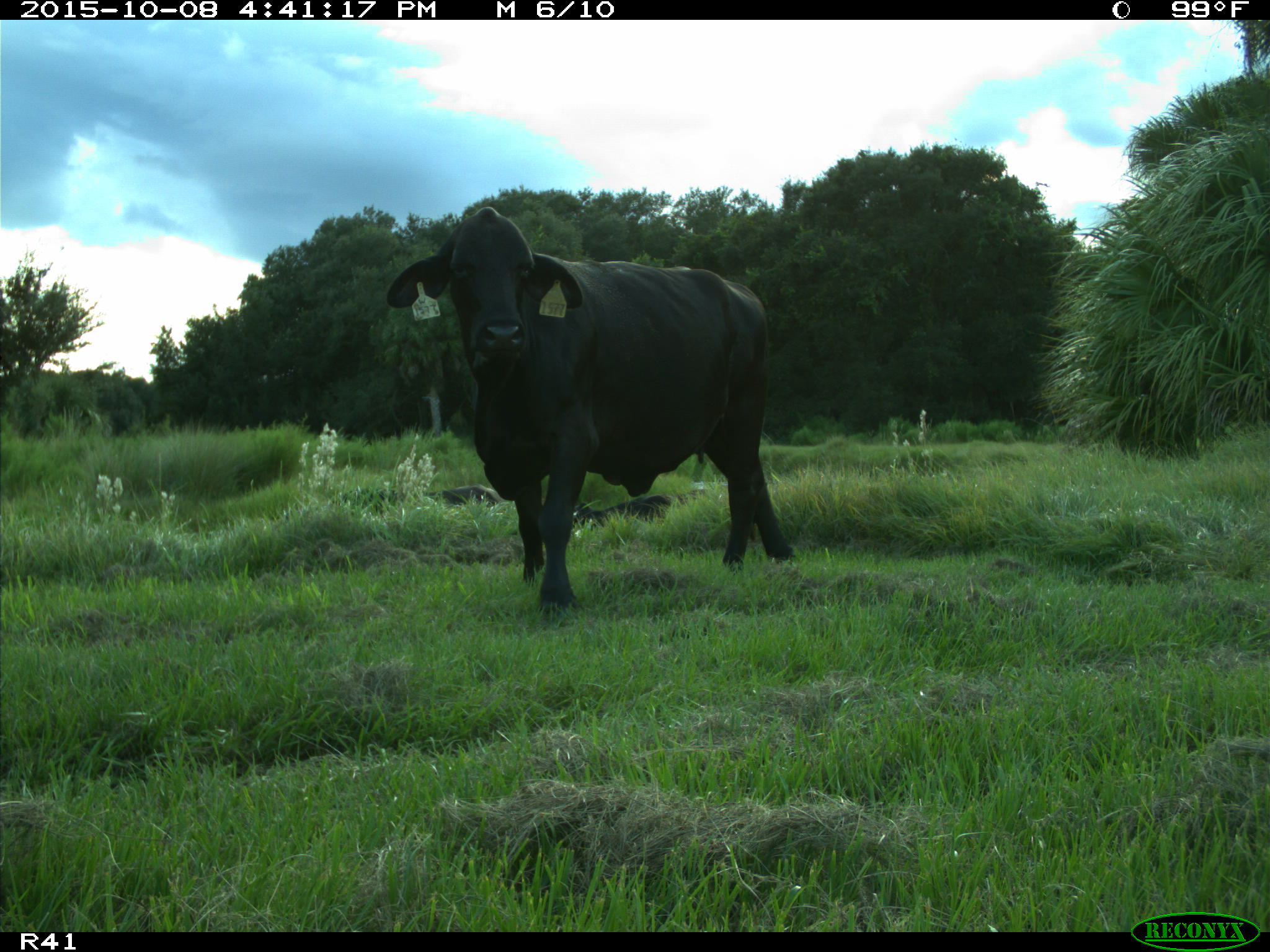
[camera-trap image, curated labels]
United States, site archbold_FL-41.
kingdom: Animalia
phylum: Chordata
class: Mammalia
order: Artiodactyla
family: Bovidae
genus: Bos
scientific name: Bos taurus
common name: domestic cow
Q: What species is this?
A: Bos taurus (domestic cow).